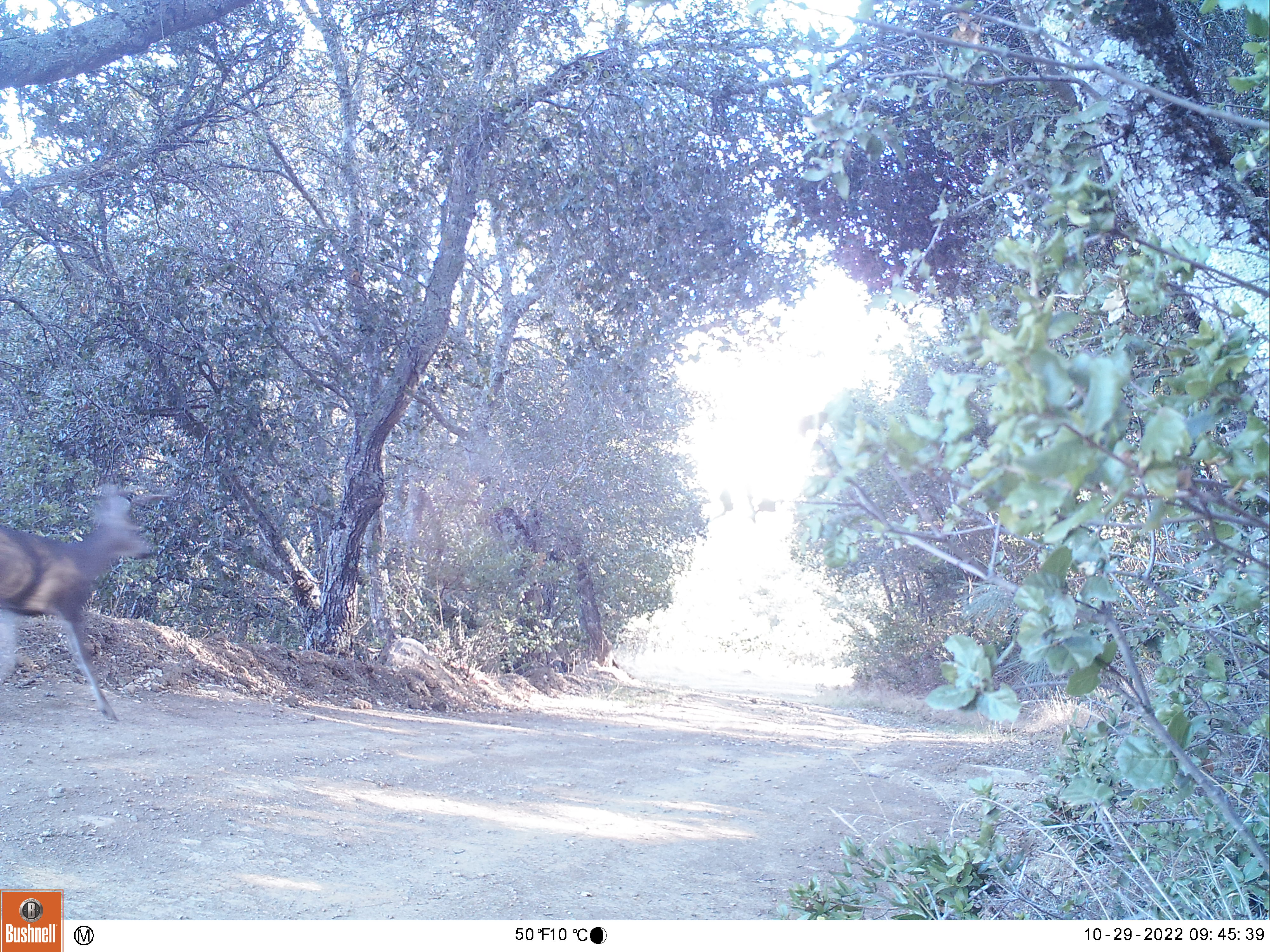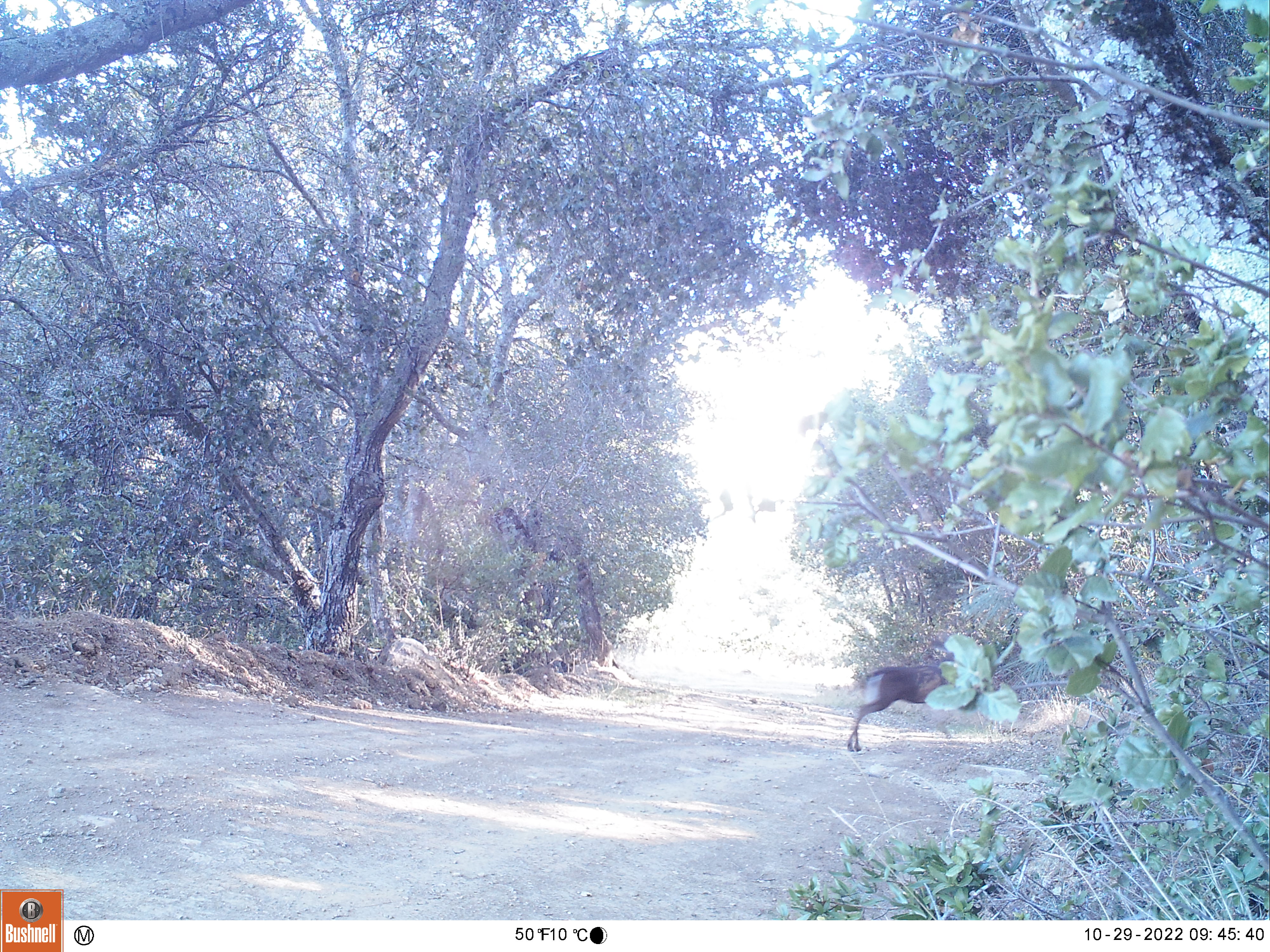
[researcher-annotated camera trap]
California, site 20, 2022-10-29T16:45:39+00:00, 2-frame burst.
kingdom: Animalia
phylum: Chordata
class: Mammalia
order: Artiodactyla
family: Cervidae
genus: Odocoileus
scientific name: Odocoileus hemionus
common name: mule deer